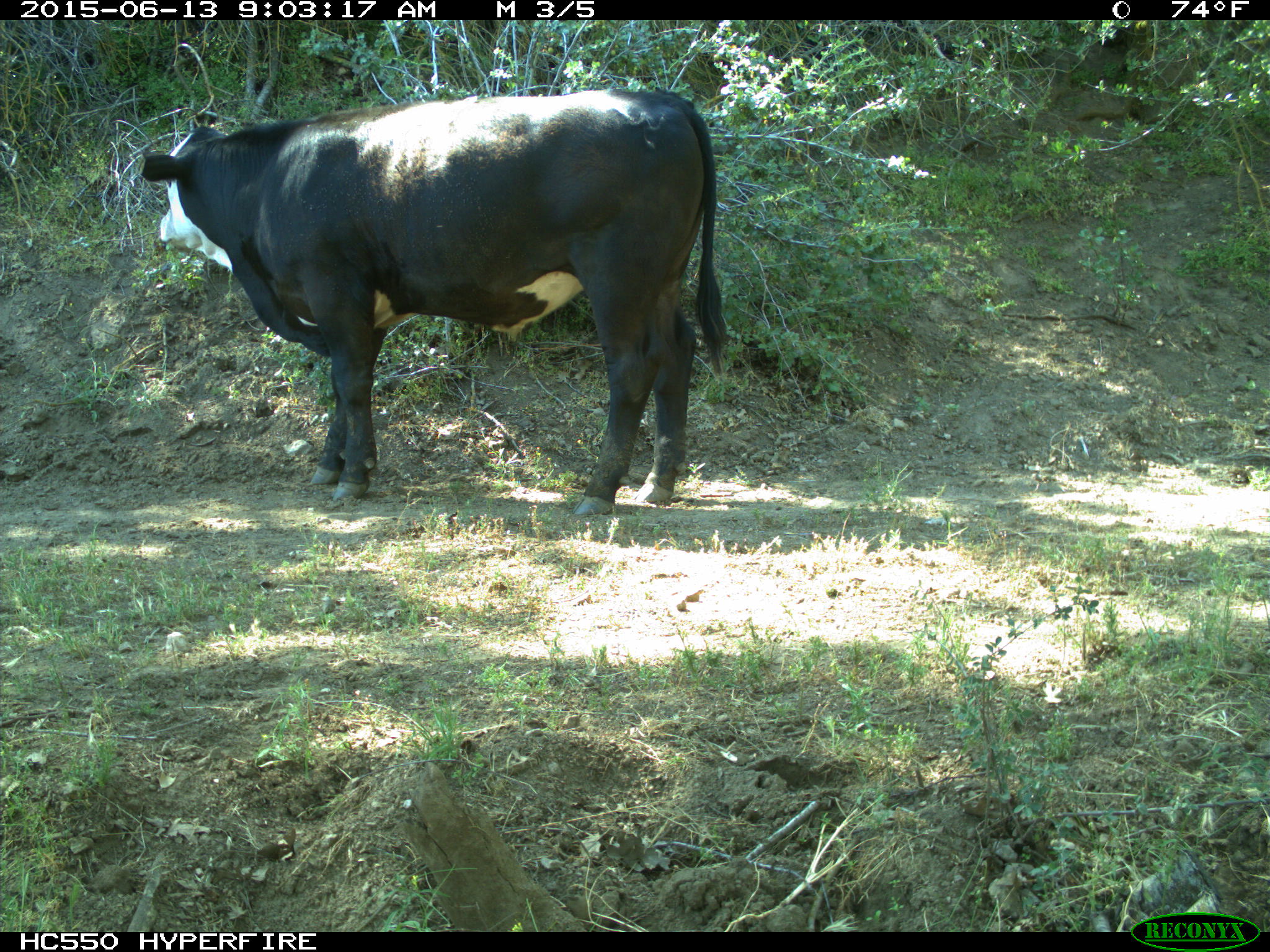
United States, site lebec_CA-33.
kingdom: Animalia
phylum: Chordata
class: Mammalia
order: Artiodactyla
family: Bovidae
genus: Bos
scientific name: Bos taurus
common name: domestic cow